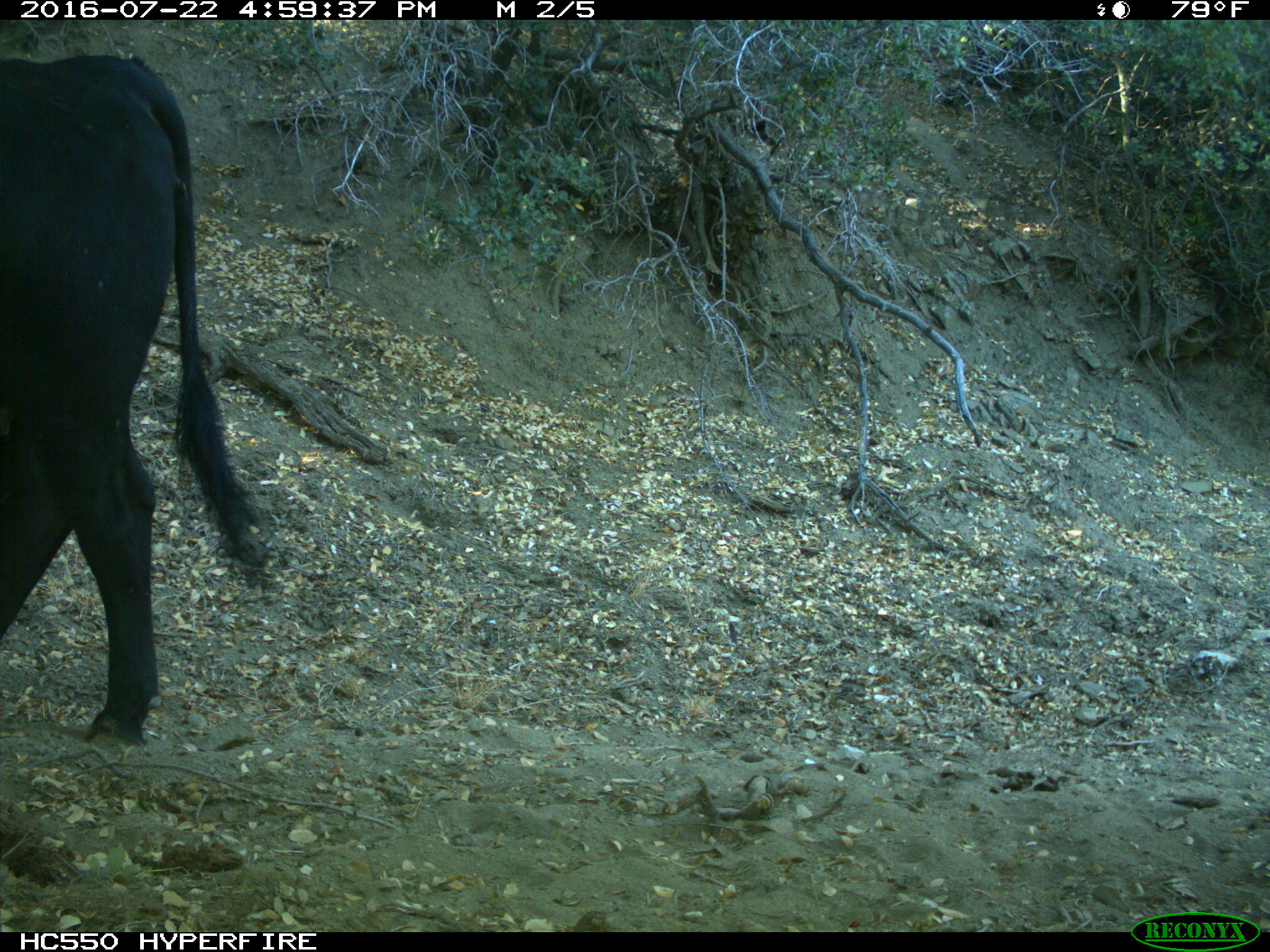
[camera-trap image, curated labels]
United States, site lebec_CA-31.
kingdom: Animalia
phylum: Chordata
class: Mammalia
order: Artiodactyla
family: Bovidae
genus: Bos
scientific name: Bos taurus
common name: domestic cow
Bos taurus (domestic cow).